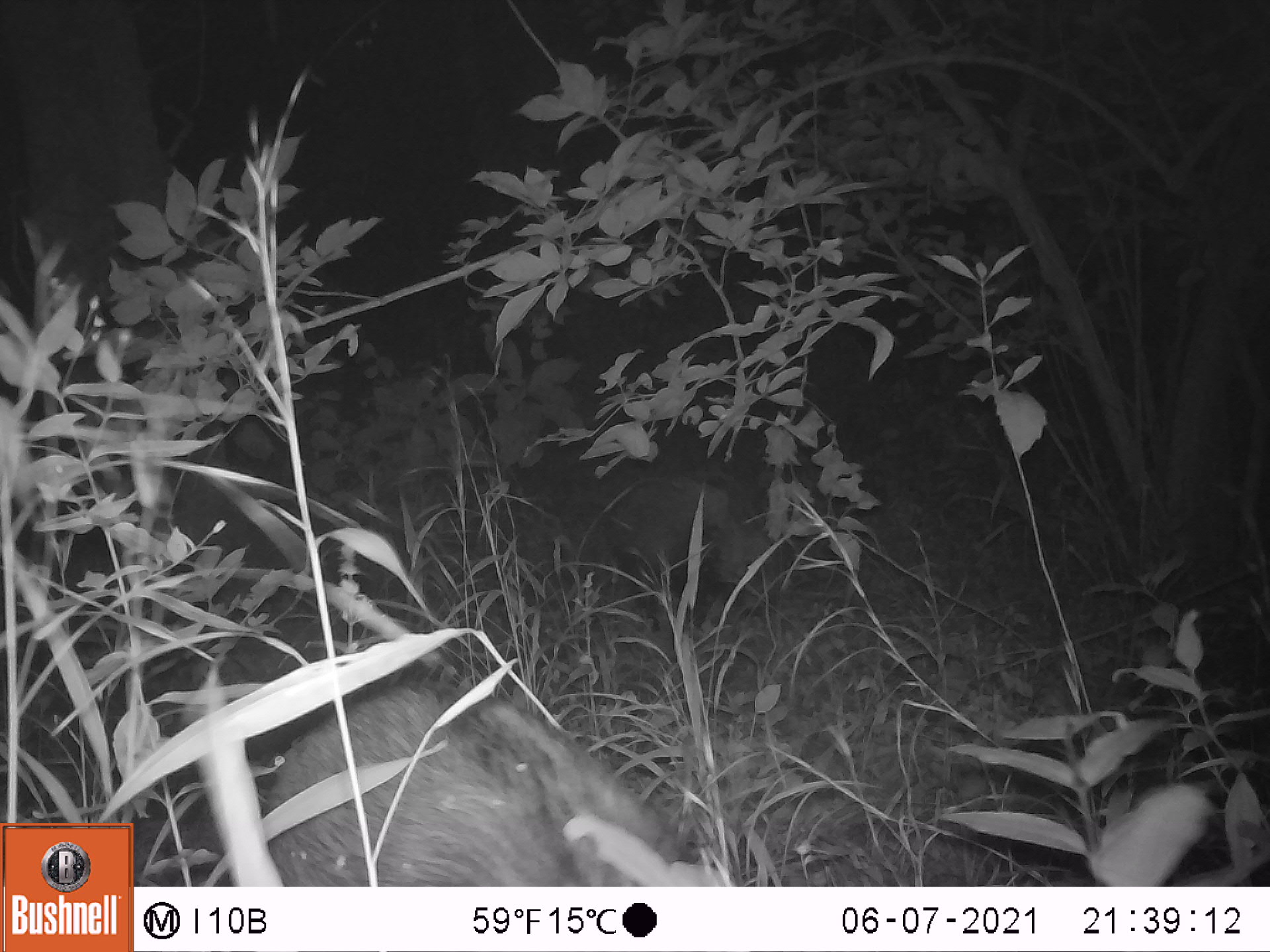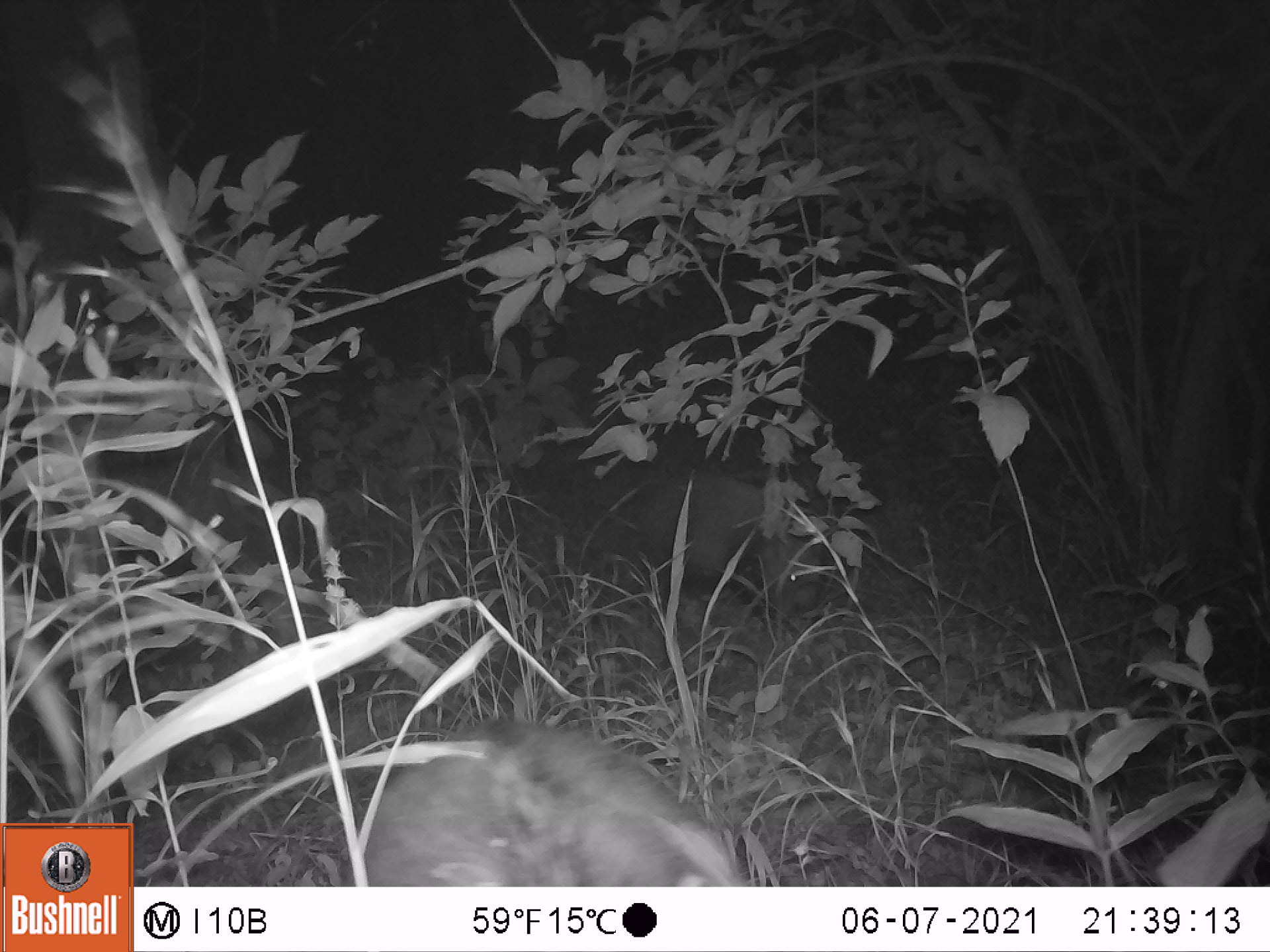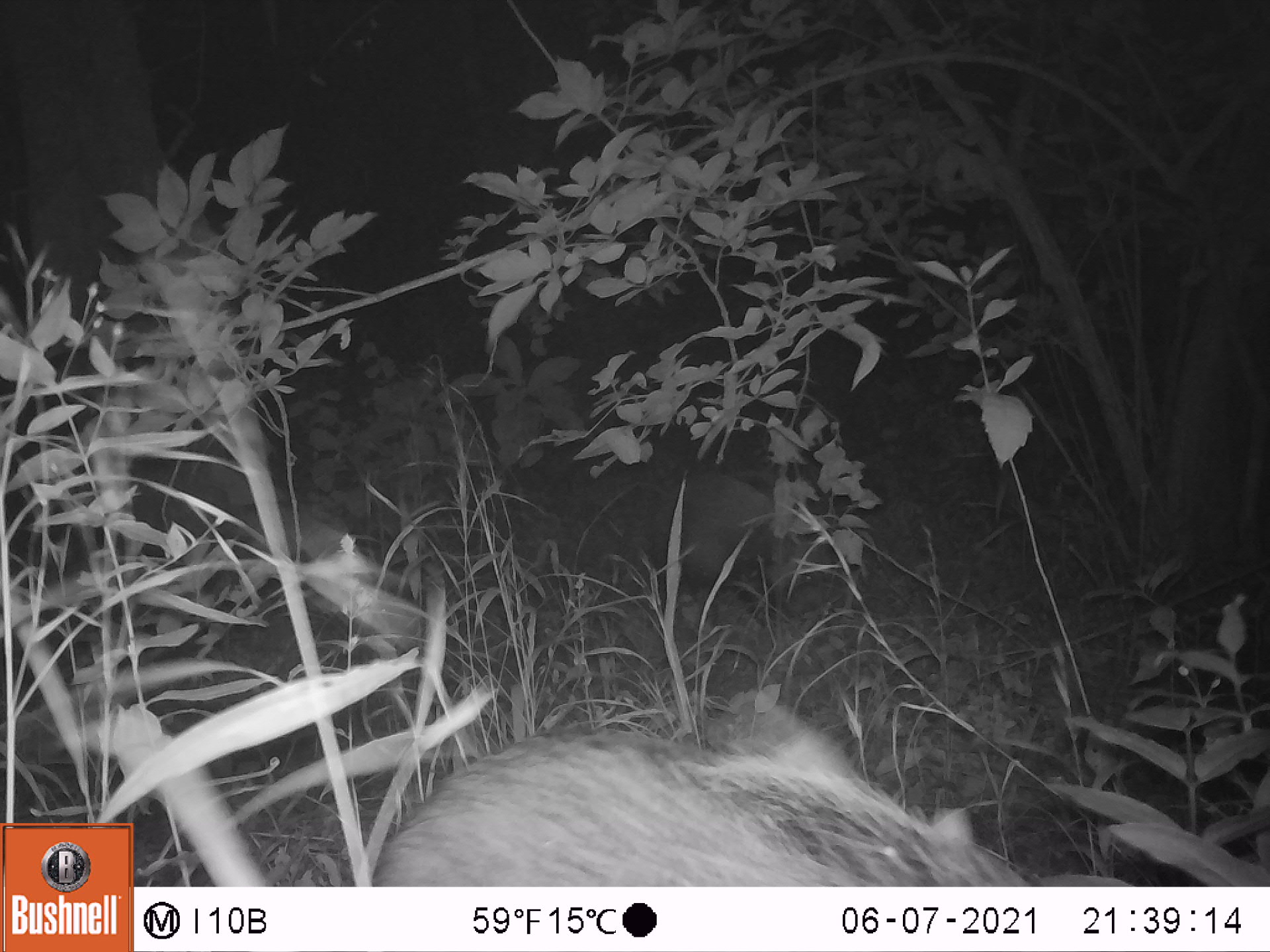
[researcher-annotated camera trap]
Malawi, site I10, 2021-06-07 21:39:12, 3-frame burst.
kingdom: Animalia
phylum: Chordata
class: Mammalia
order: Artiodactyla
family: Suidae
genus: Potamochoerus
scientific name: Potamochoerus larvatus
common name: bushpig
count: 2